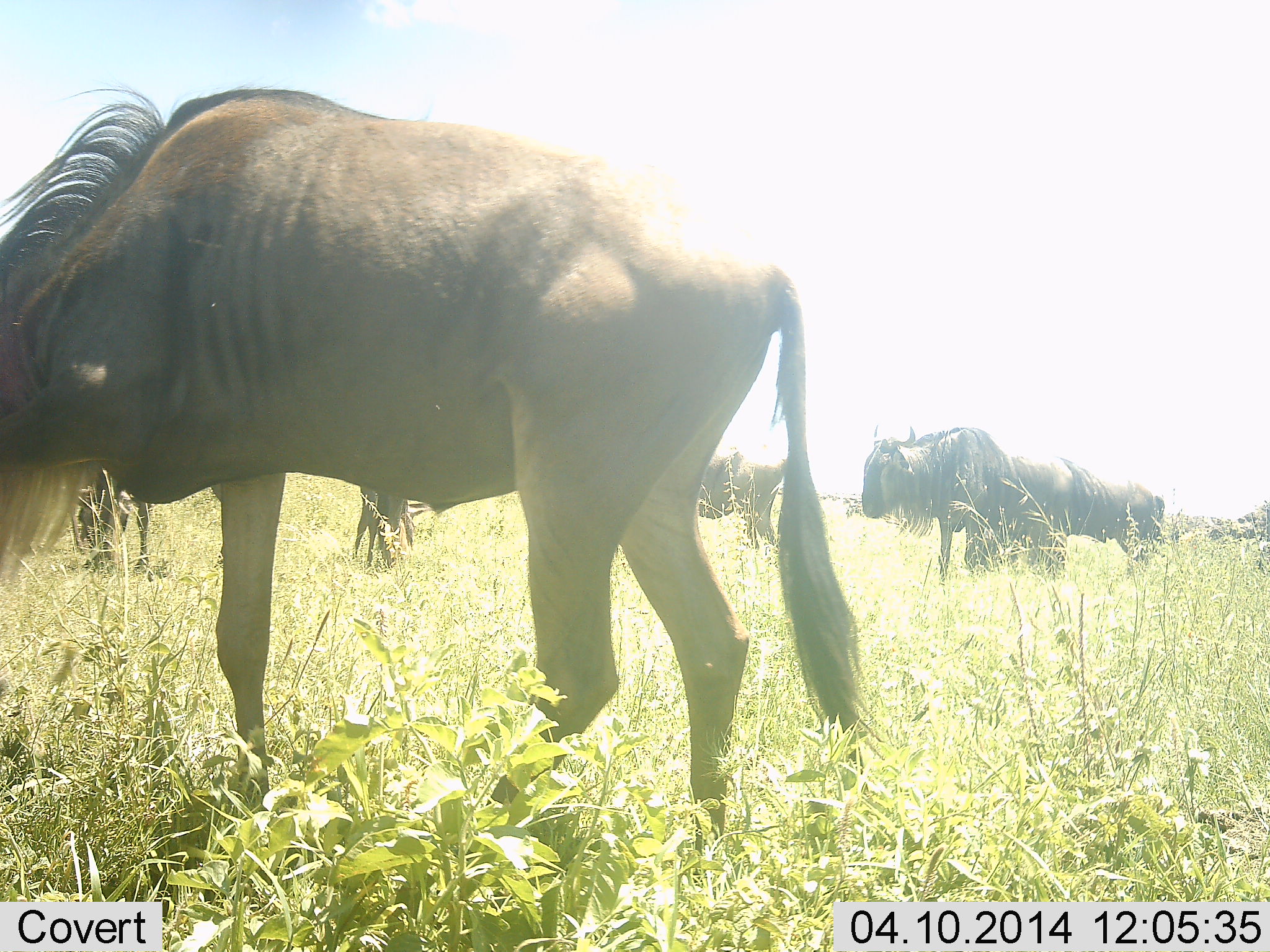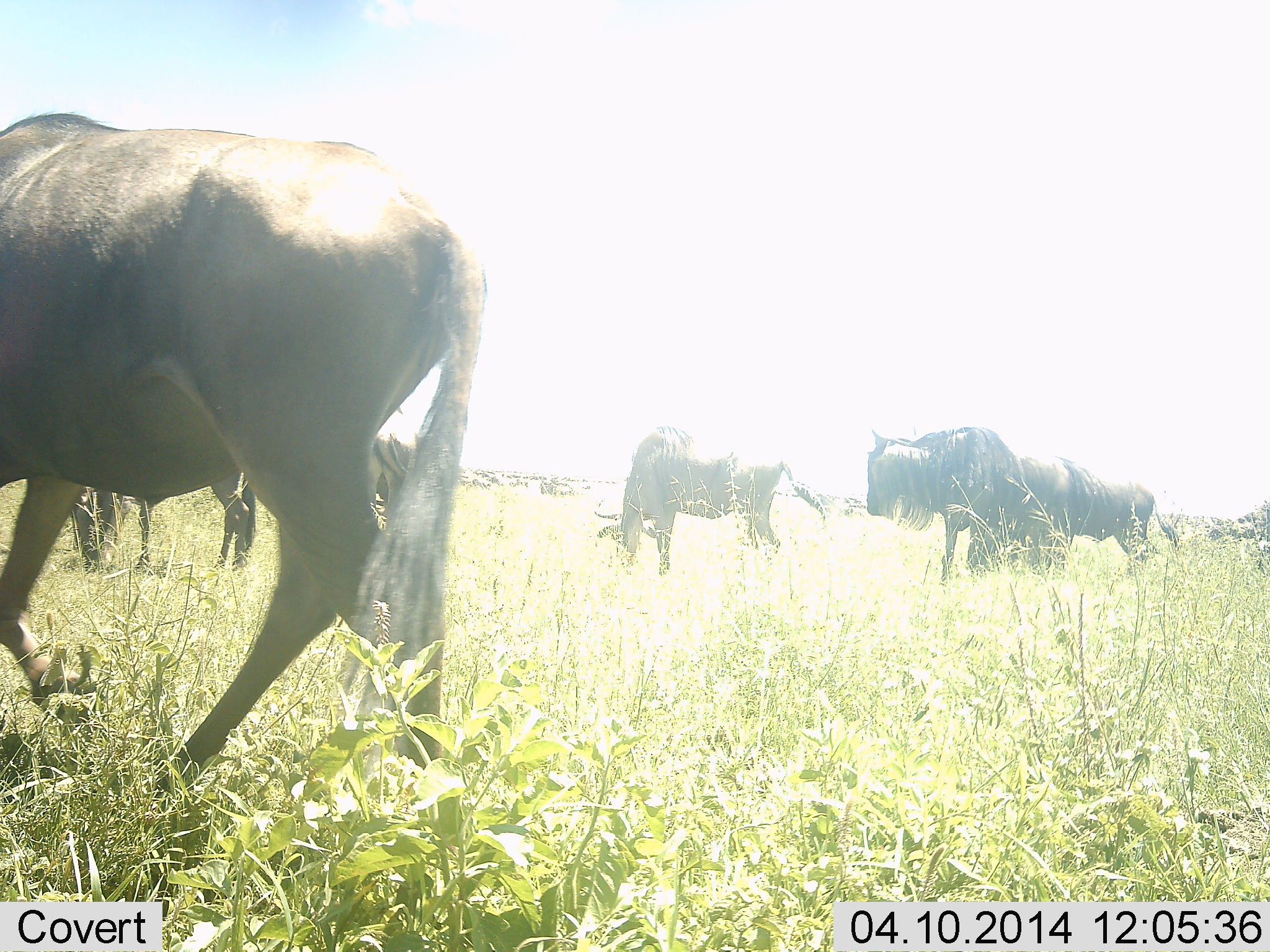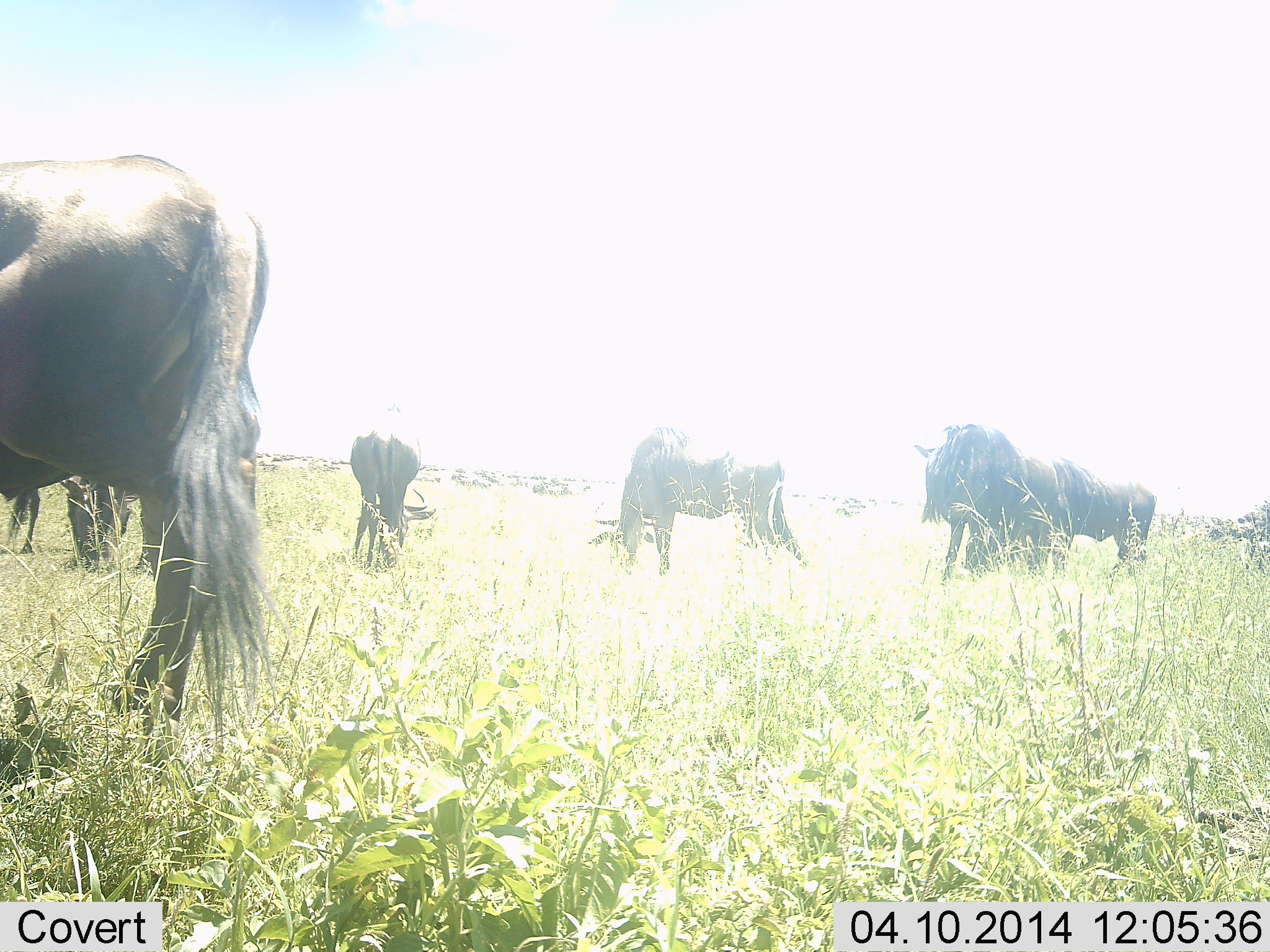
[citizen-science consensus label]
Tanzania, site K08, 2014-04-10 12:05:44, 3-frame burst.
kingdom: Animalia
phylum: Chordata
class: Mammalia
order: Artiodactyla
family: Bovidae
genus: Connochaetes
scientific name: Connochaetes taurinus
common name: blue wildebeest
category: wildebeest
Wildebeest (blue wildebeest) (Connochaetes taurinus), count 6. Behavior (volunteer vote fractions): standing 50%, resting 10%, moving 60%, interacting 0%. Young present (vote fraction): 0%. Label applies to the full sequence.